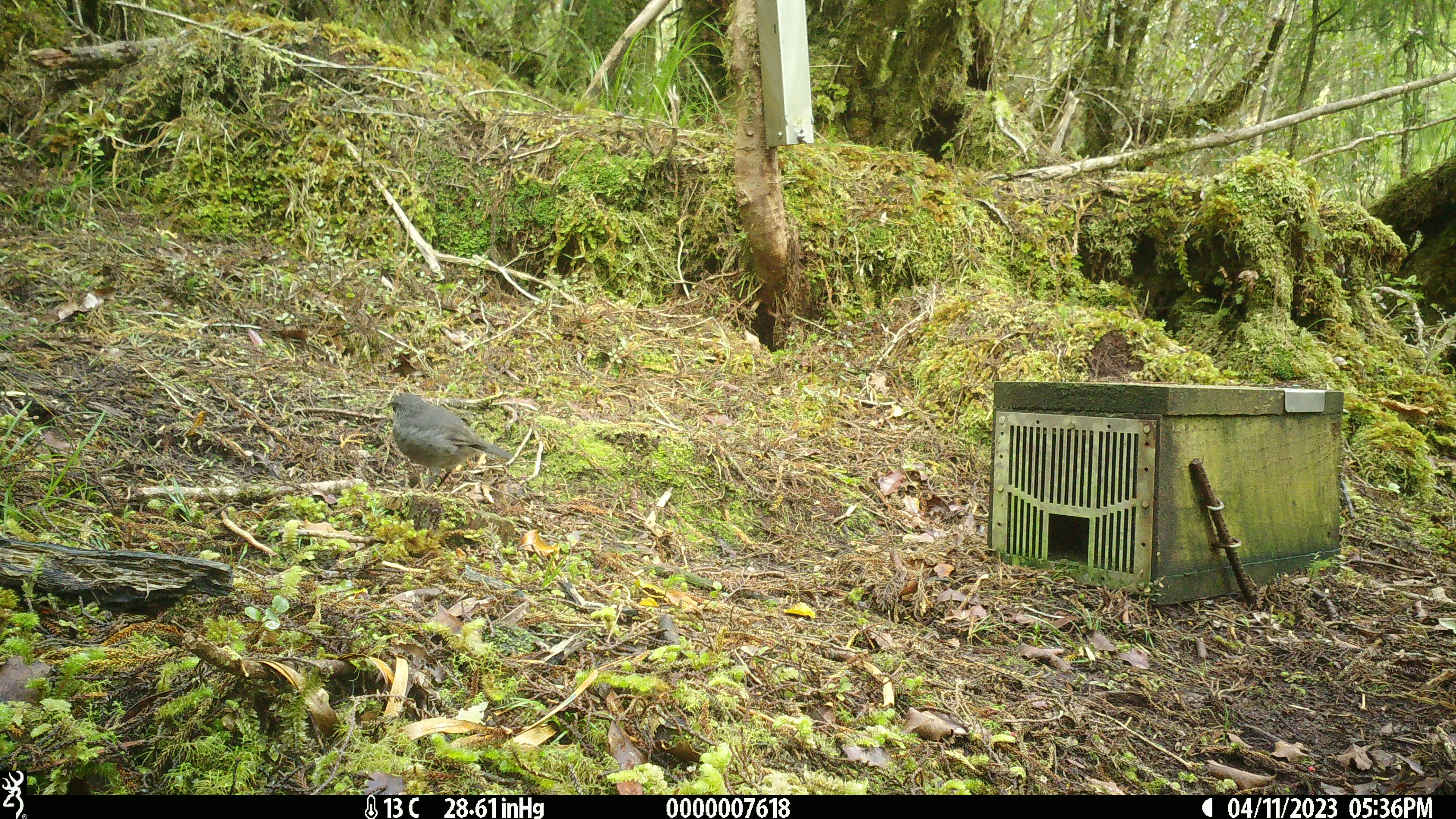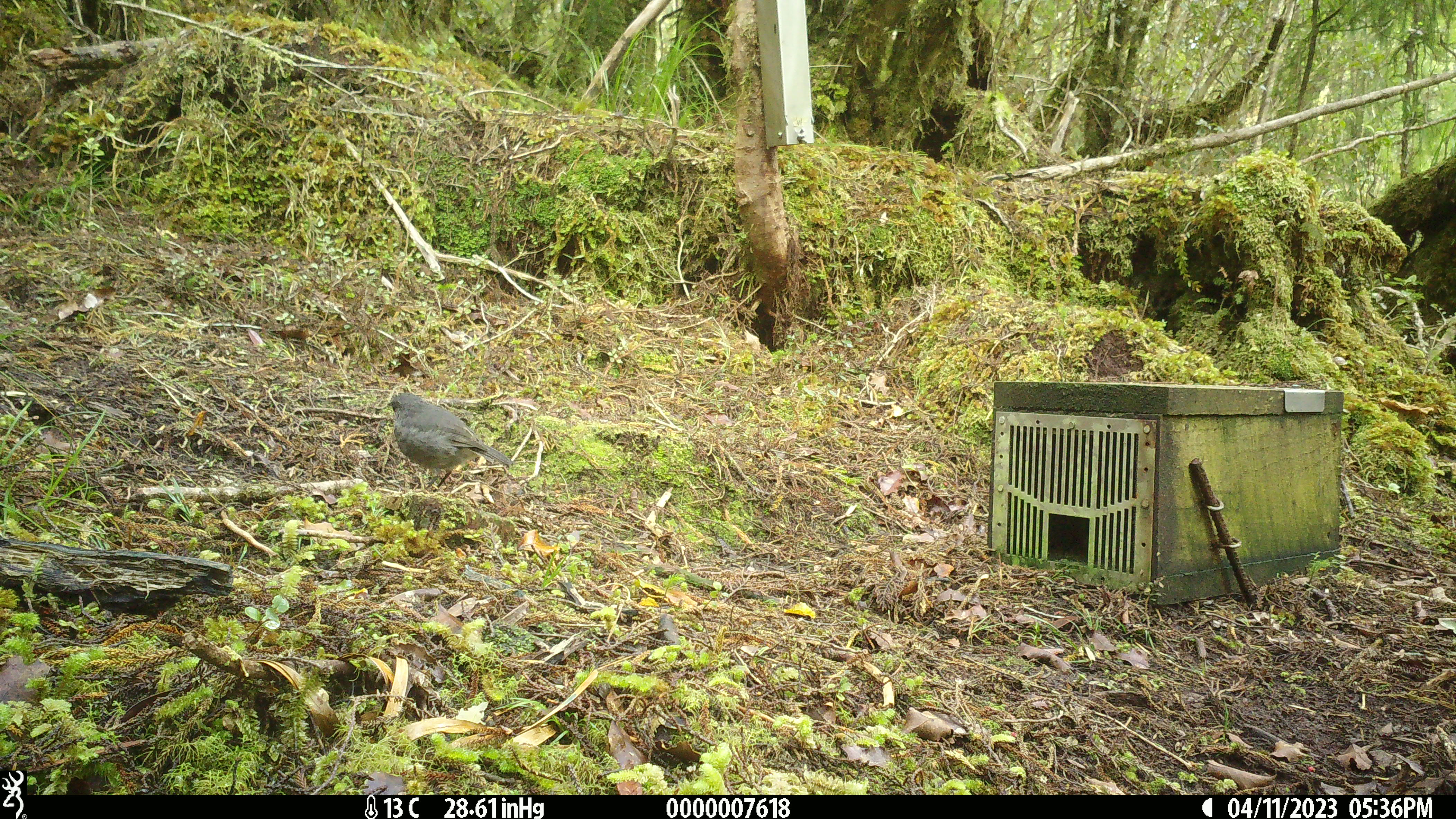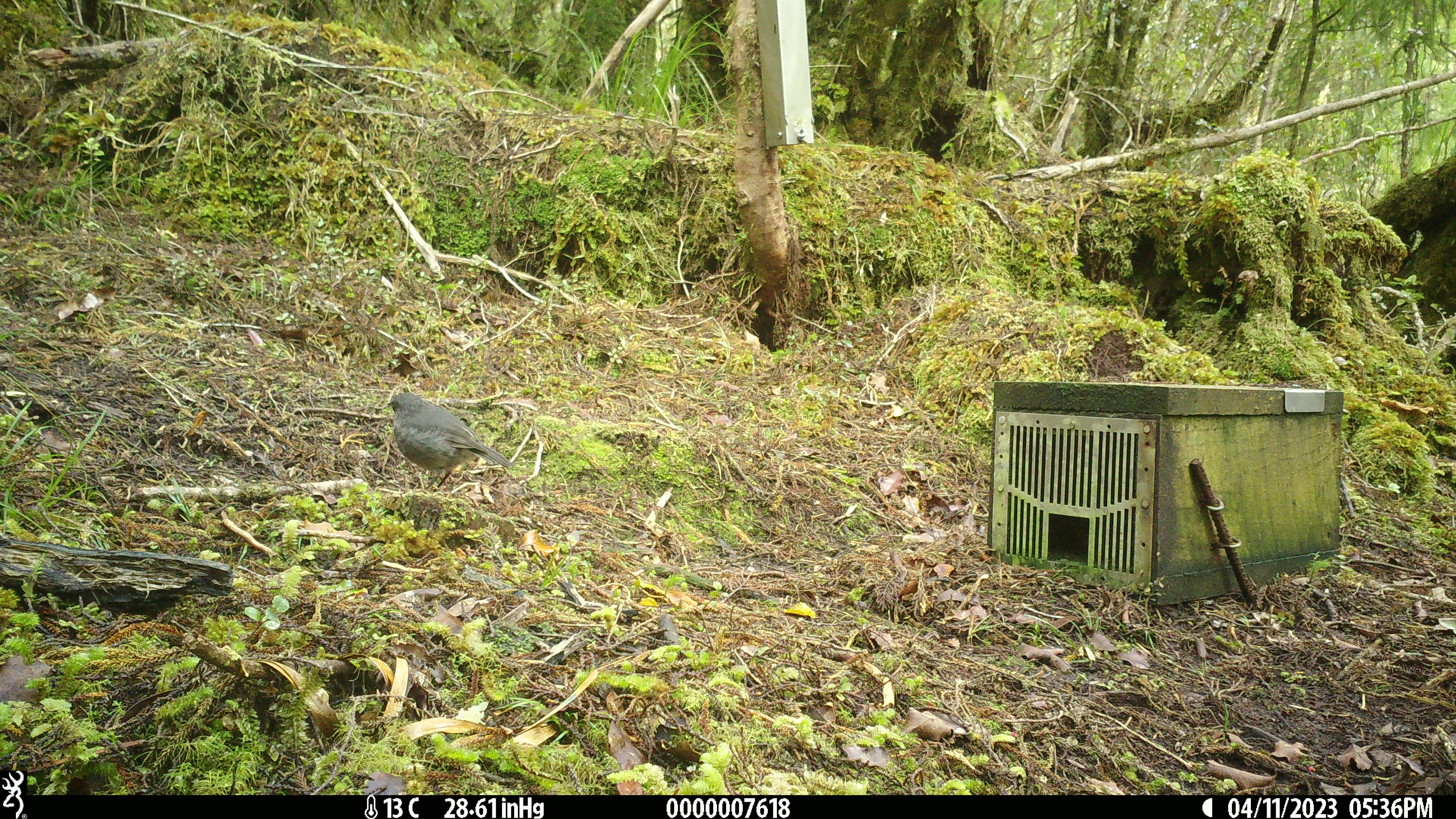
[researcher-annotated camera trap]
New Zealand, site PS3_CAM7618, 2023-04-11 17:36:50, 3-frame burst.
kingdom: Animalia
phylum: Chordata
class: Aves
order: Passeriformes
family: Petroicidae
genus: Petroica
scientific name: Petroica australis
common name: new zealand robin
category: robin